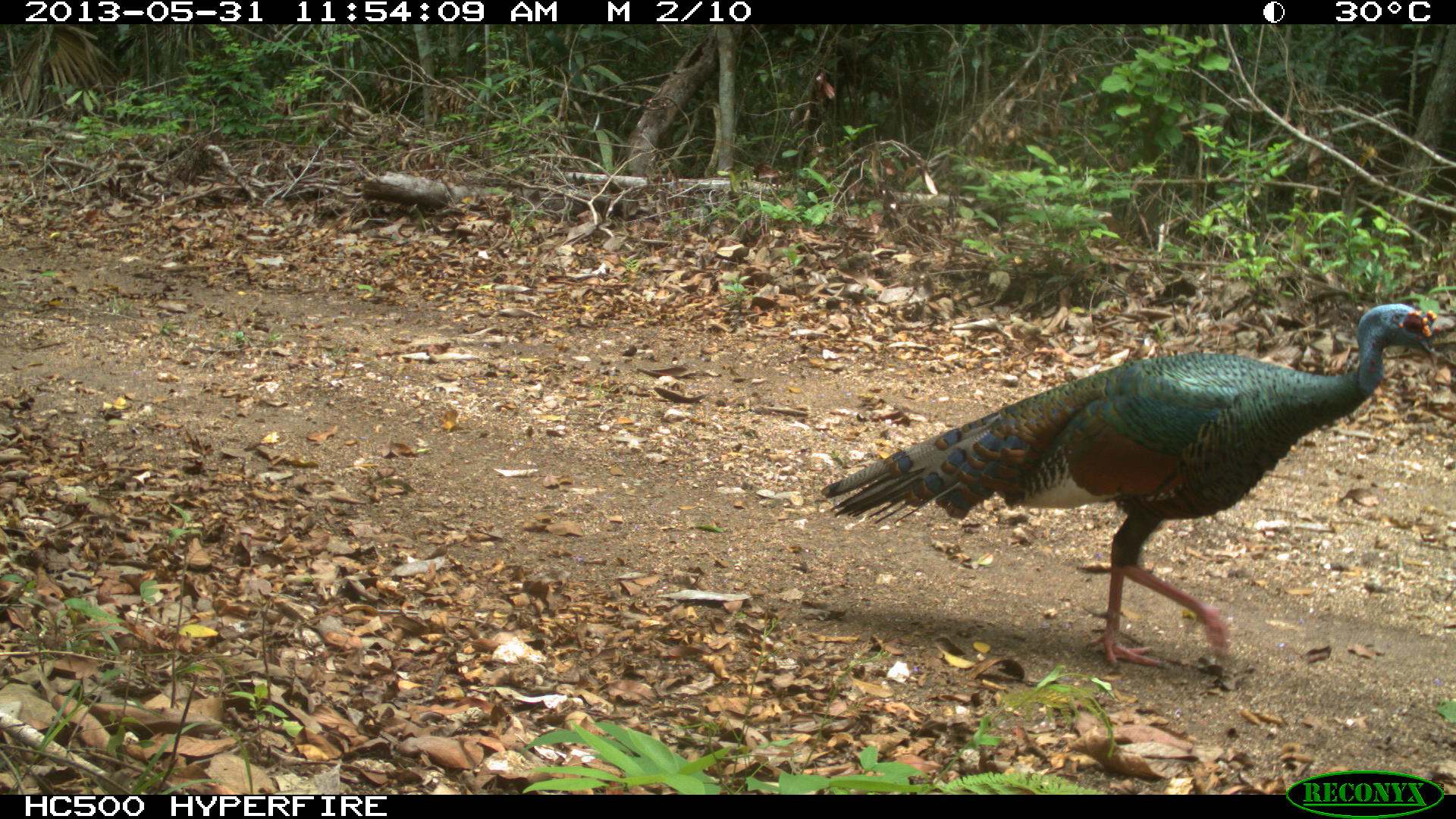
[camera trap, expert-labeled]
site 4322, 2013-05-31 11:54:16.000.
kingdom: Animalia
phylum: Chordata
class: Aves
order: Galliformes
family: Phasianidae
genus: Meleagris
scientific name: Meleagris ocellata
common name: ocellated turkey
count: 1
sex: male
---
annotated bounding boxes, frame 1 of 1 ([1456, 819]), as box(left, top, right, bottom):
meleagris ocellata: box(813, 297, 1444, 669)